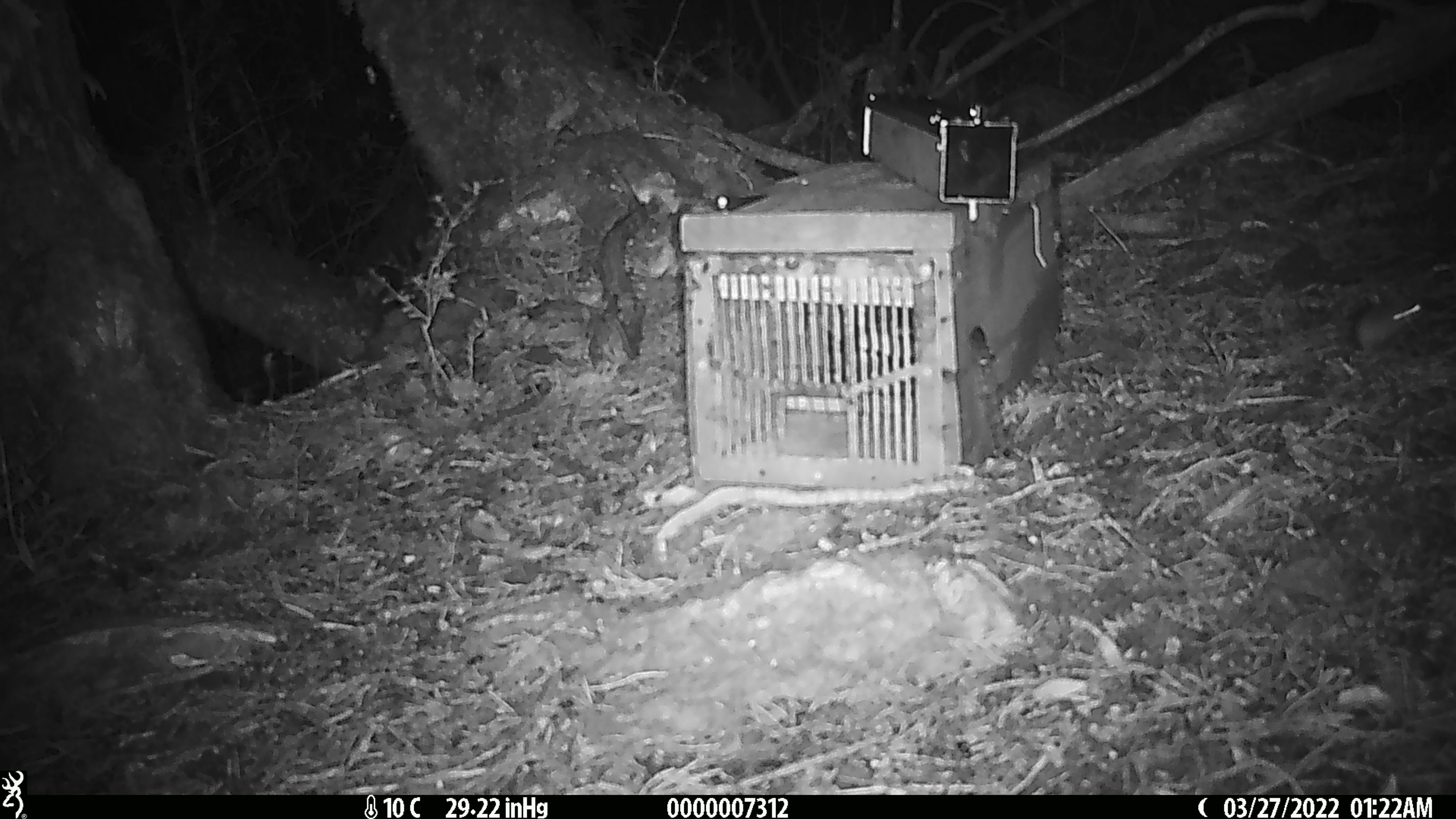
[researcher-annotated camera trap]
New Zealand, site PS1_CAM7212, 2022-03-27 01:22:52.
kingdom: Animalia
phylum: Chordata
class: Mammalia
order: Rodentia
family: Muridae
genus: Mus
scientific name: Mus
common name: mouse